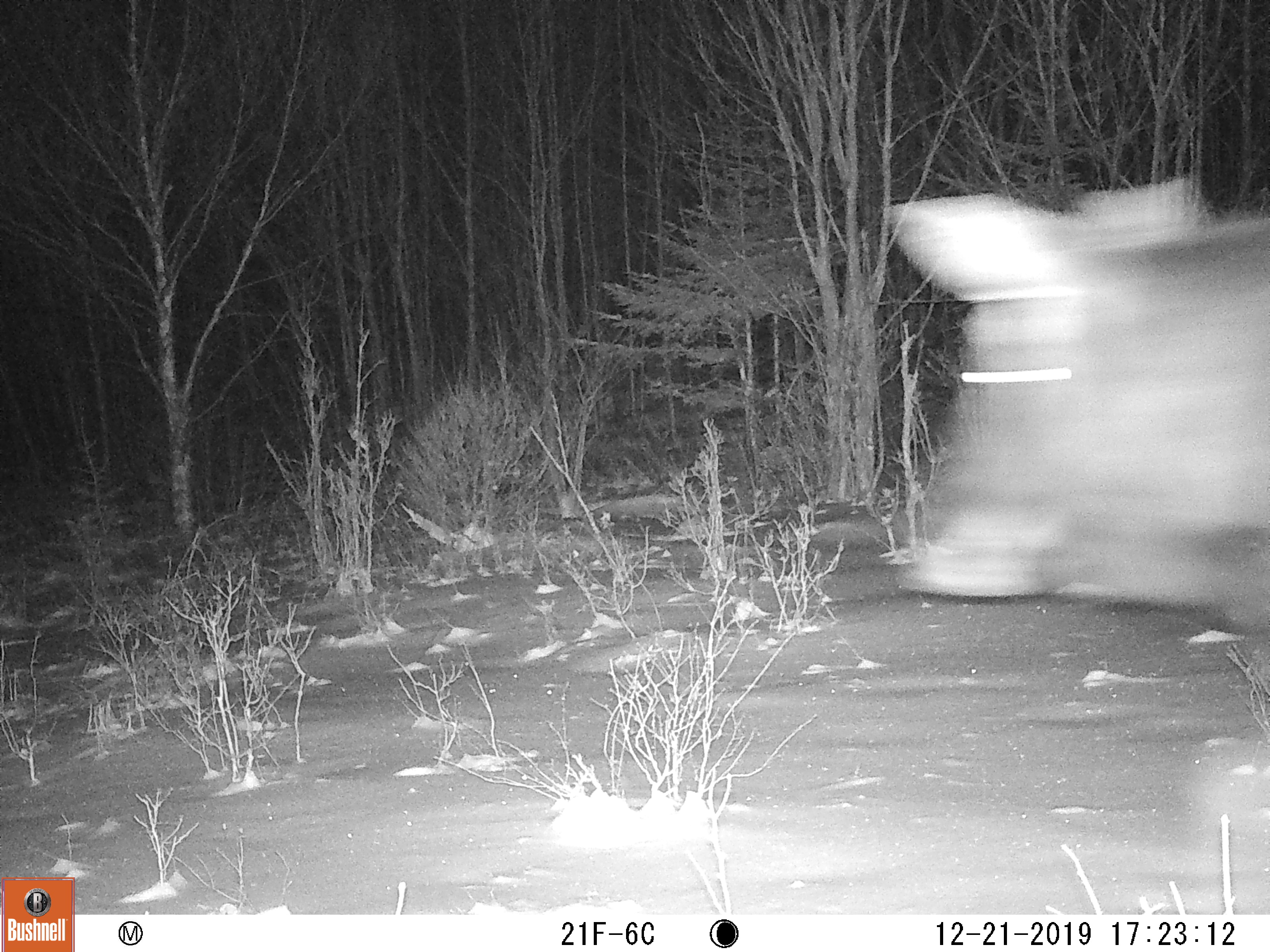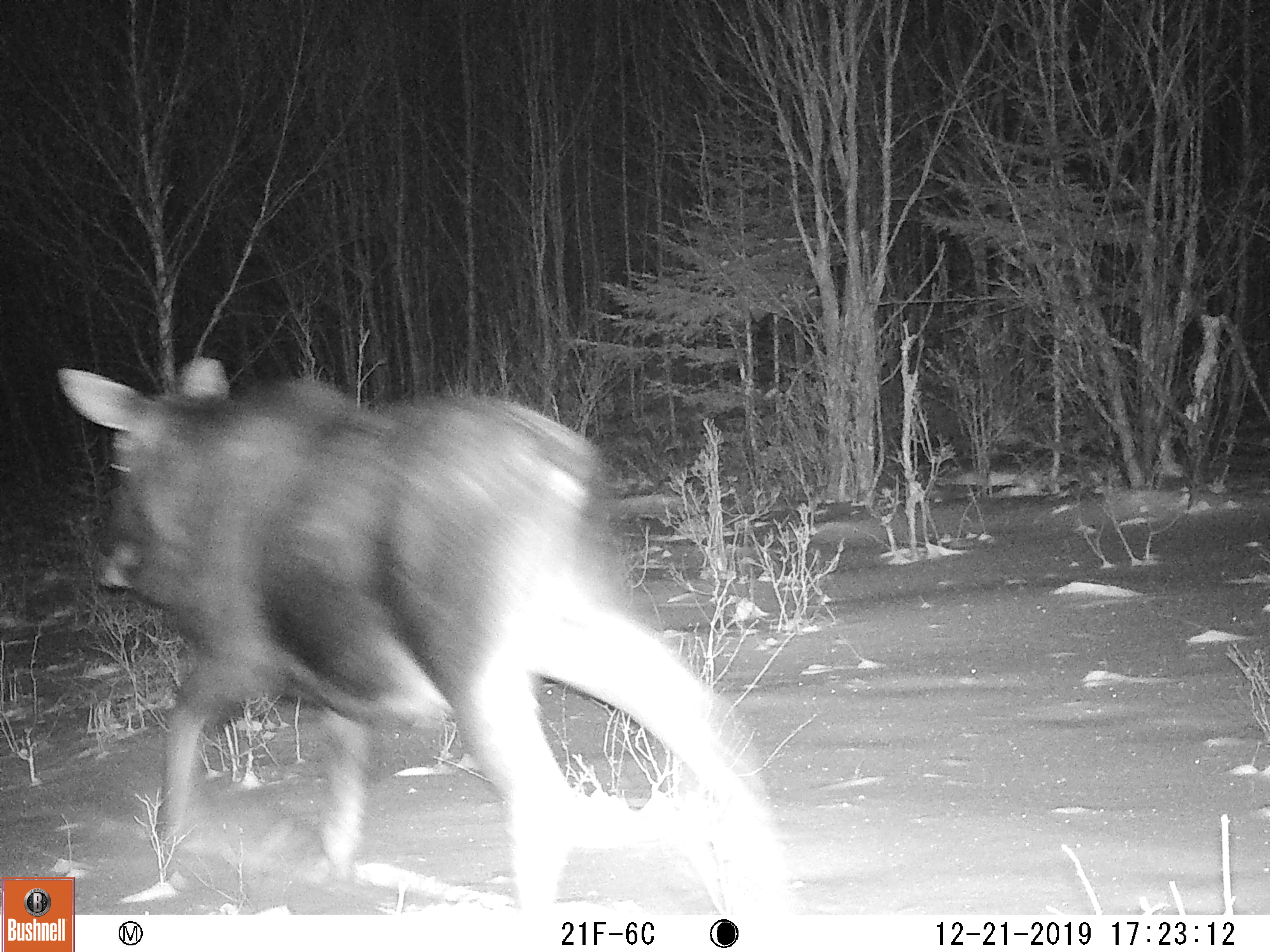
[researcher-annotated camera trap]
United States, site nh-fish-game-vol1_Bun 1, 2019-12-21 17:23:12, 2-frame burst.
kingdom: Animalia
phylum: Chordata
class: Mammalia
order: Artiodactyla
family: Cervidae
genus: Alces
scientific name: Alces alces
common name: moose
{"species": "moose (Alces alces)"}